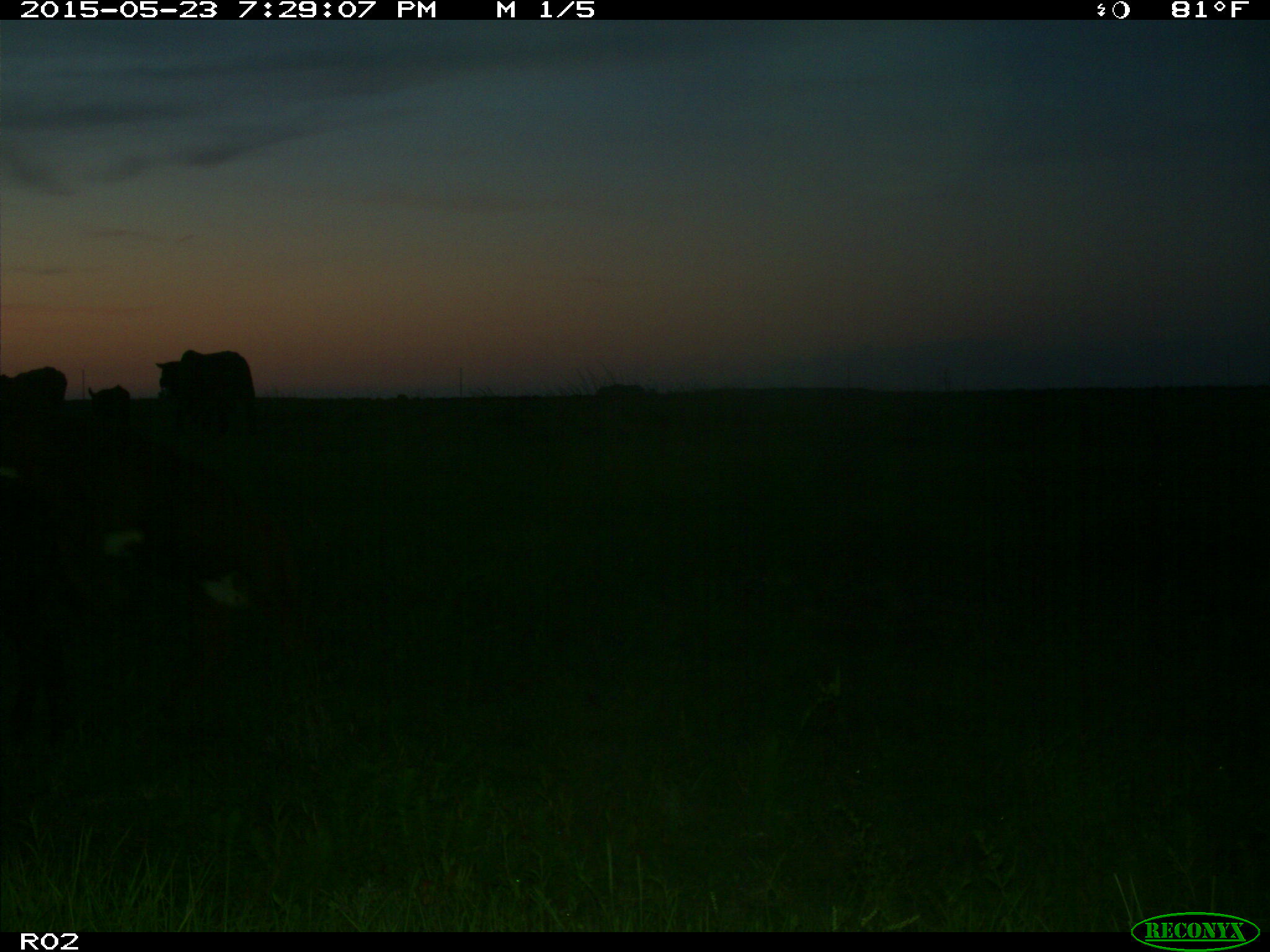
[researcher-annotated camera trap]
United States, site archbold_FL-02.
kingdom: Animalia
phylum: Chordata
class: Mammalia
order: Artiodactyla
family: Bovidae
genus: Bos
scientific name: Bos taurus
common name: domestic cow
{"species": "Bos taurus (domestic cow)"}